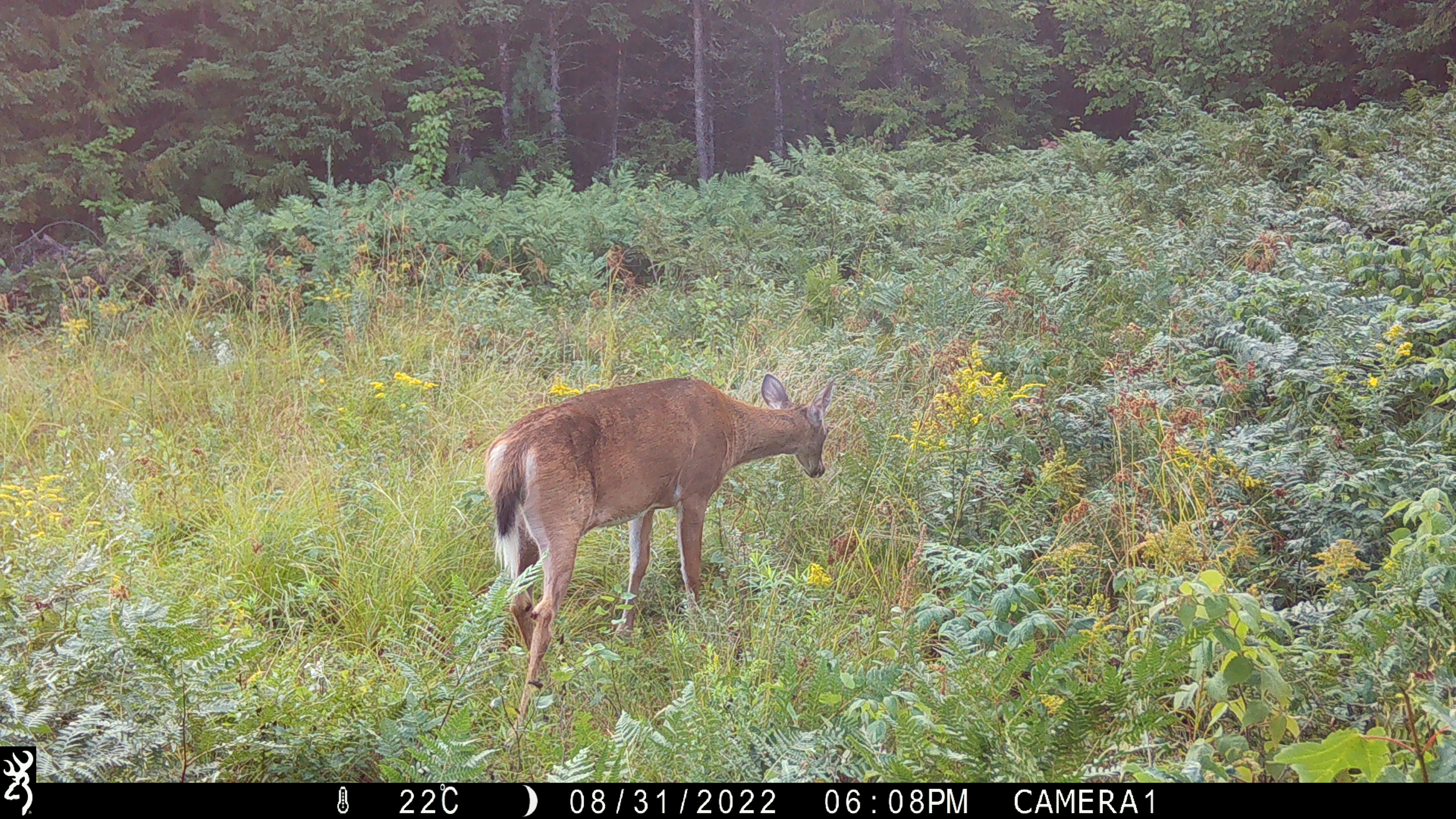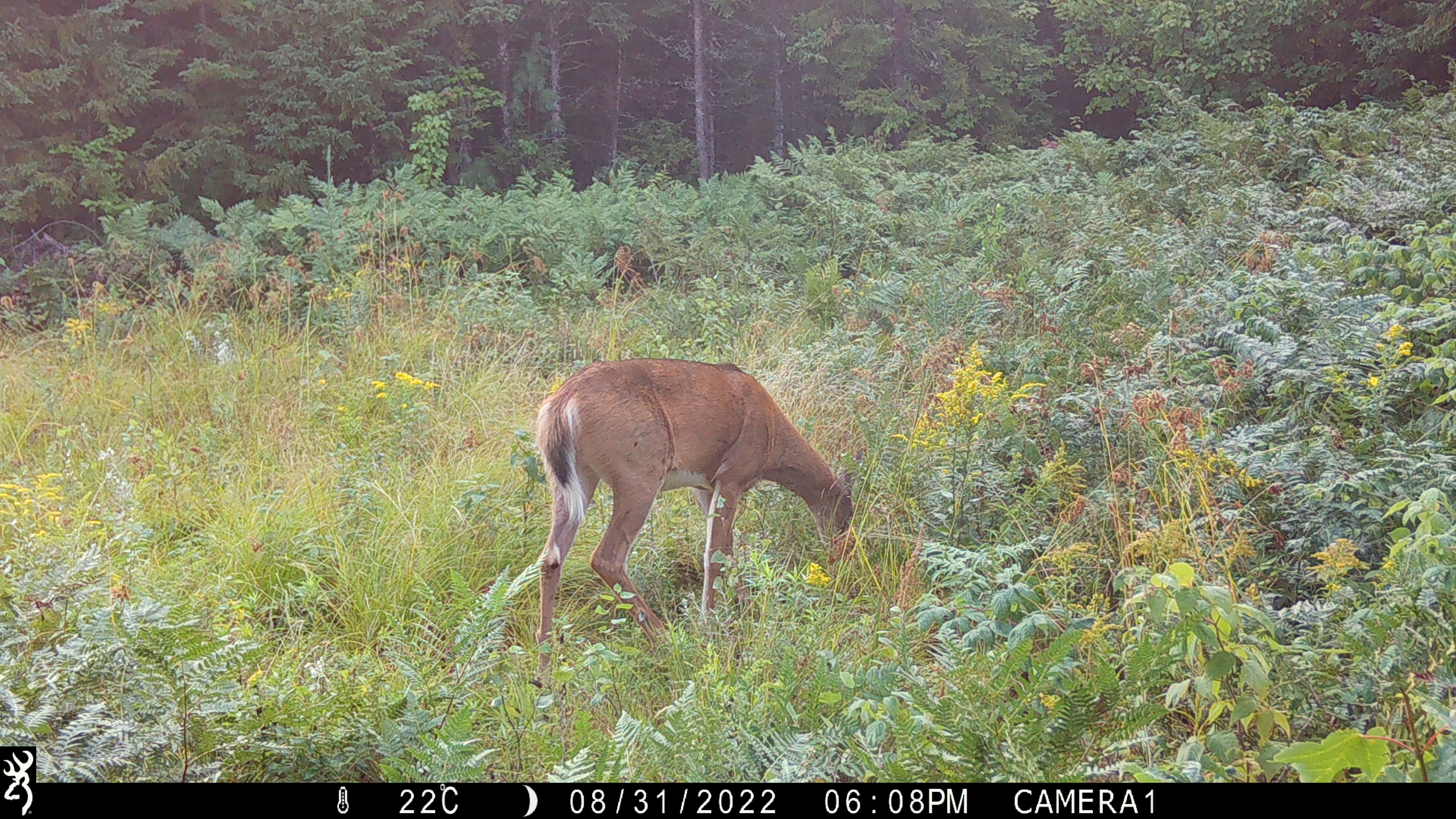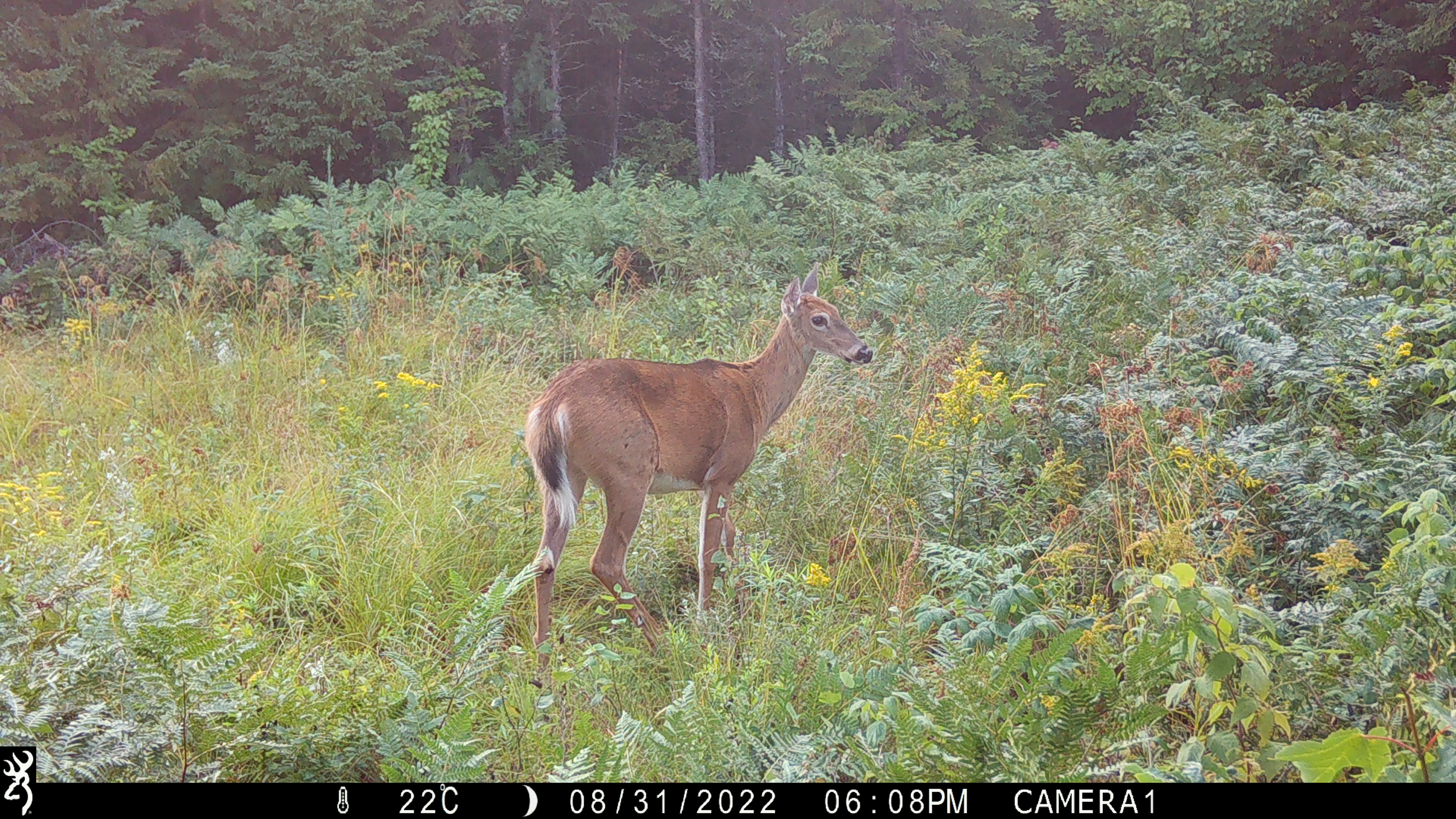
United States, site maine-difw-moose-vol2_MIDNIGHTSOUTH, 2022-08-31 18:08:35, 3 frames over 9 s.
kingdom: Animalia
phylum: Chordata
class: Mammalia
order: Artiodactyla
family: Cervidae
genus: Odocoileus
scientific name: Odocoileus virginianus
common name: white-tailed deer